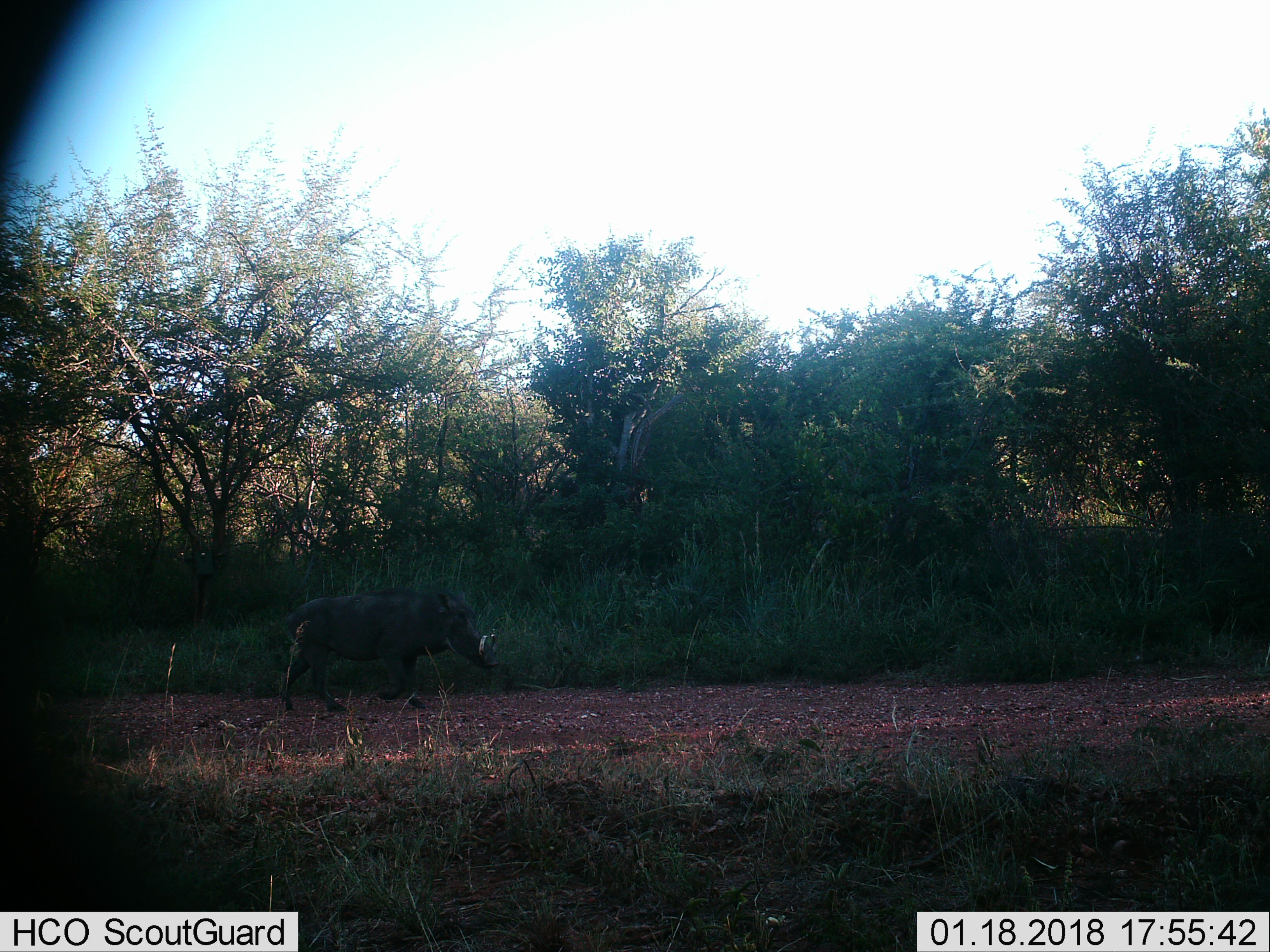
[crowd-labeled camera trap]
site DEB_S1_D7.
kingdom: Animalia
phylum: Chordata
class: Mammalia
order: Artiodactyla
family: Suidae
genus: Phacochoerus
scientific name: Phacochoerus africanus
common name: warthog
Warthog (Phacochoerus africanus), count 1. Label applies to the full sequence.